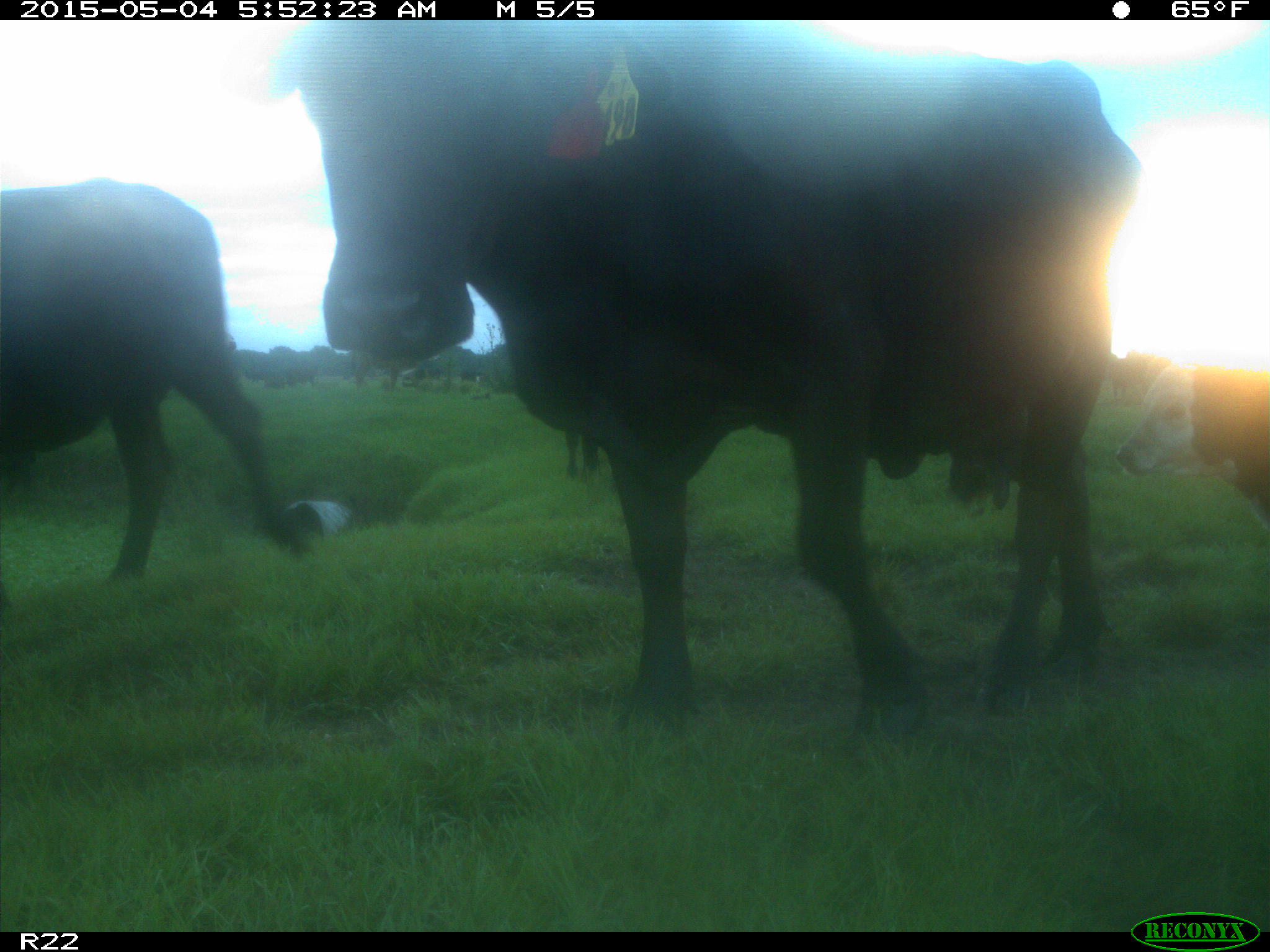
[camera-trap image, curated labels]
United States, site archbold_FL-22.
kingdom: Animalia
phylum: Chordata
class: Mammalia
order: Artiodactyla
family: Bovidae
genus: Bos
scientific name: Bos taurus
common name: domestic cow